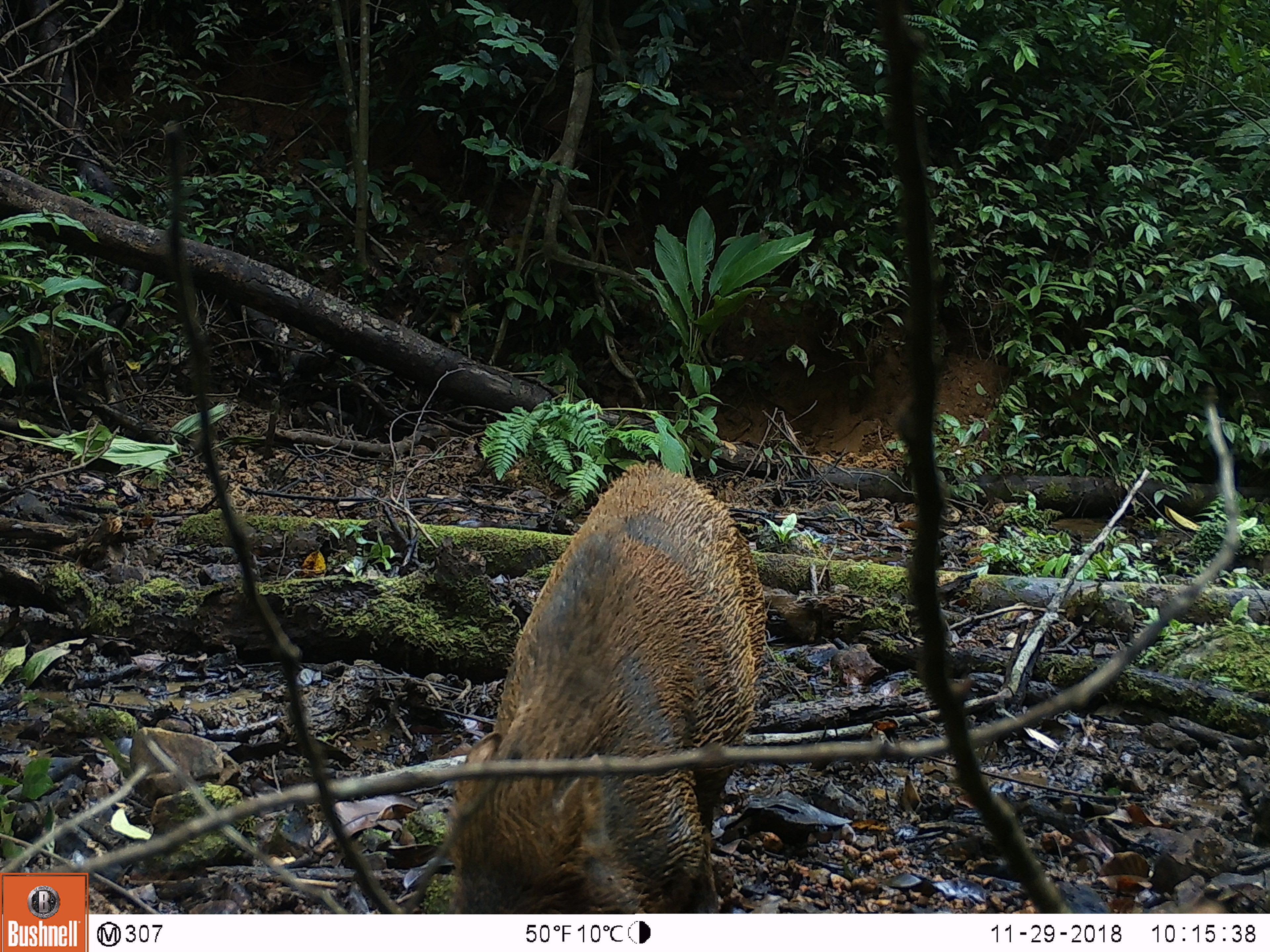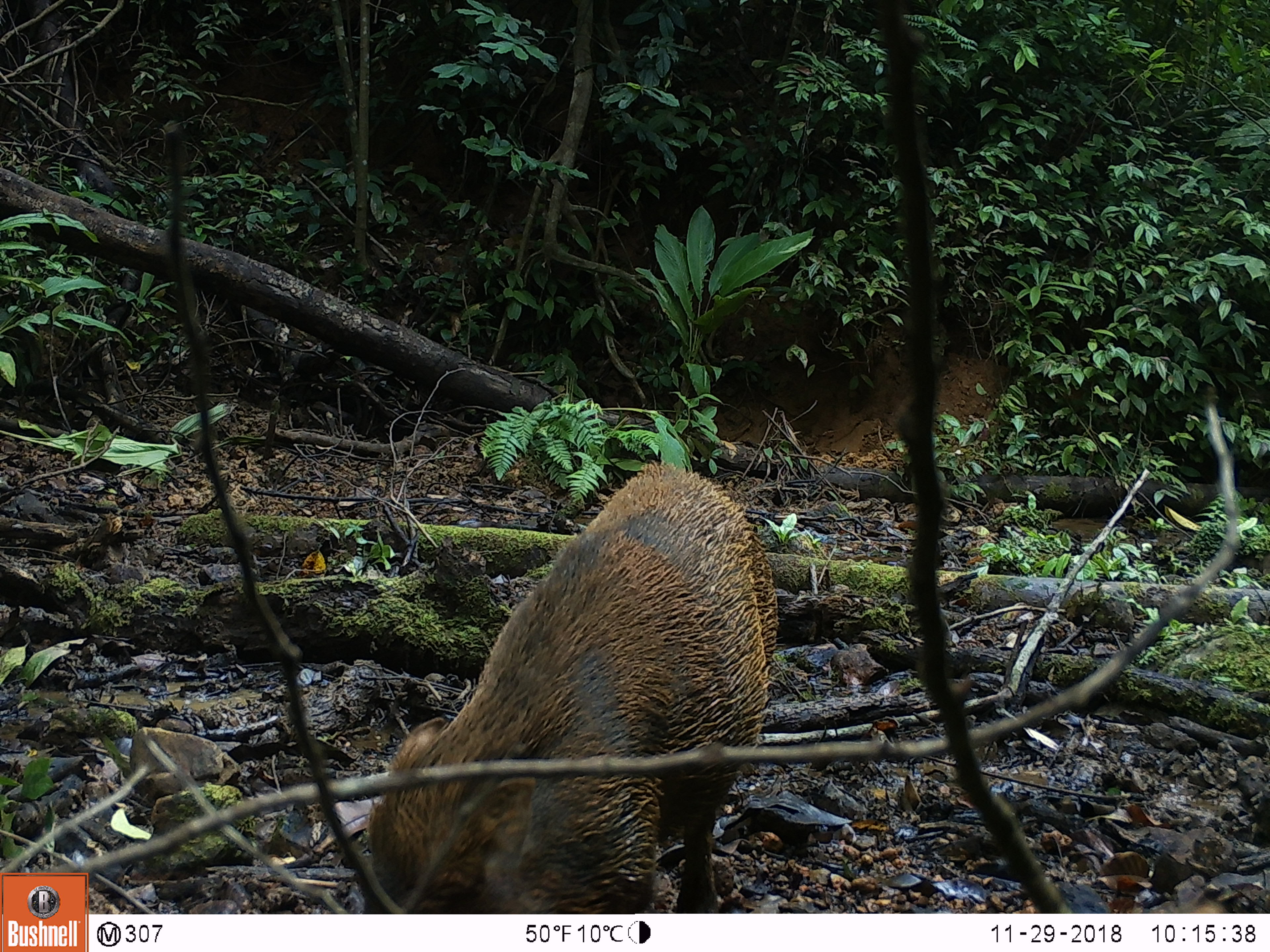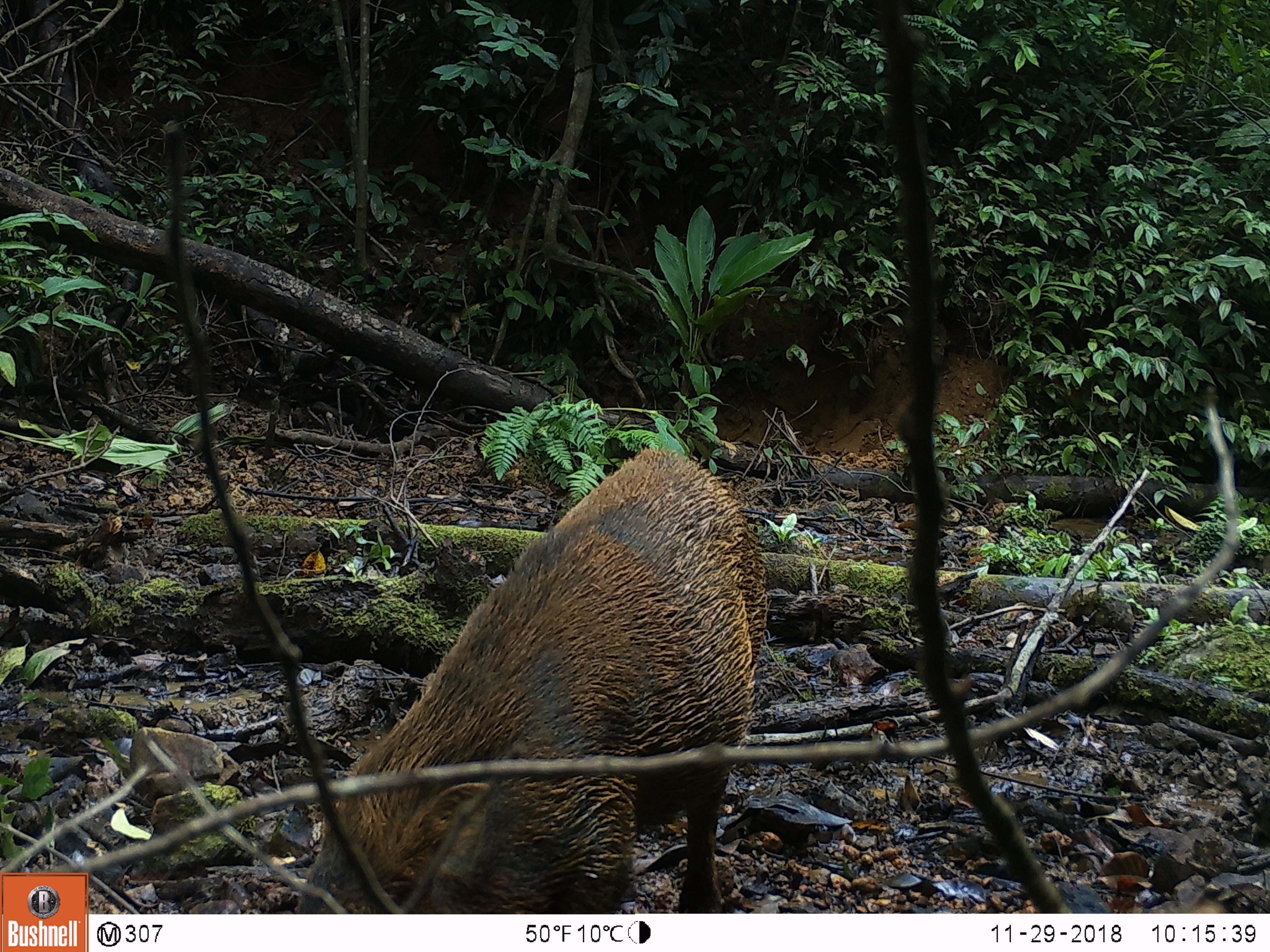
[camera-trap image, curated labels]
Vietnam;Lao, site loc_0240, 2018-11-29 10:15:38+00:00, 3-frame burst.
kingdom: Animalia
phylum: Chordata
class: Mammalia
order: Artiodactyla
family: Suidae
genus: Sus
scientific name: Sus scrofa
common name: eurasian wild pig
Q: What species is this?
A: Eurasian wild pig (Sus scrofa).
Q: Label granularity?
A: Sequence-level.